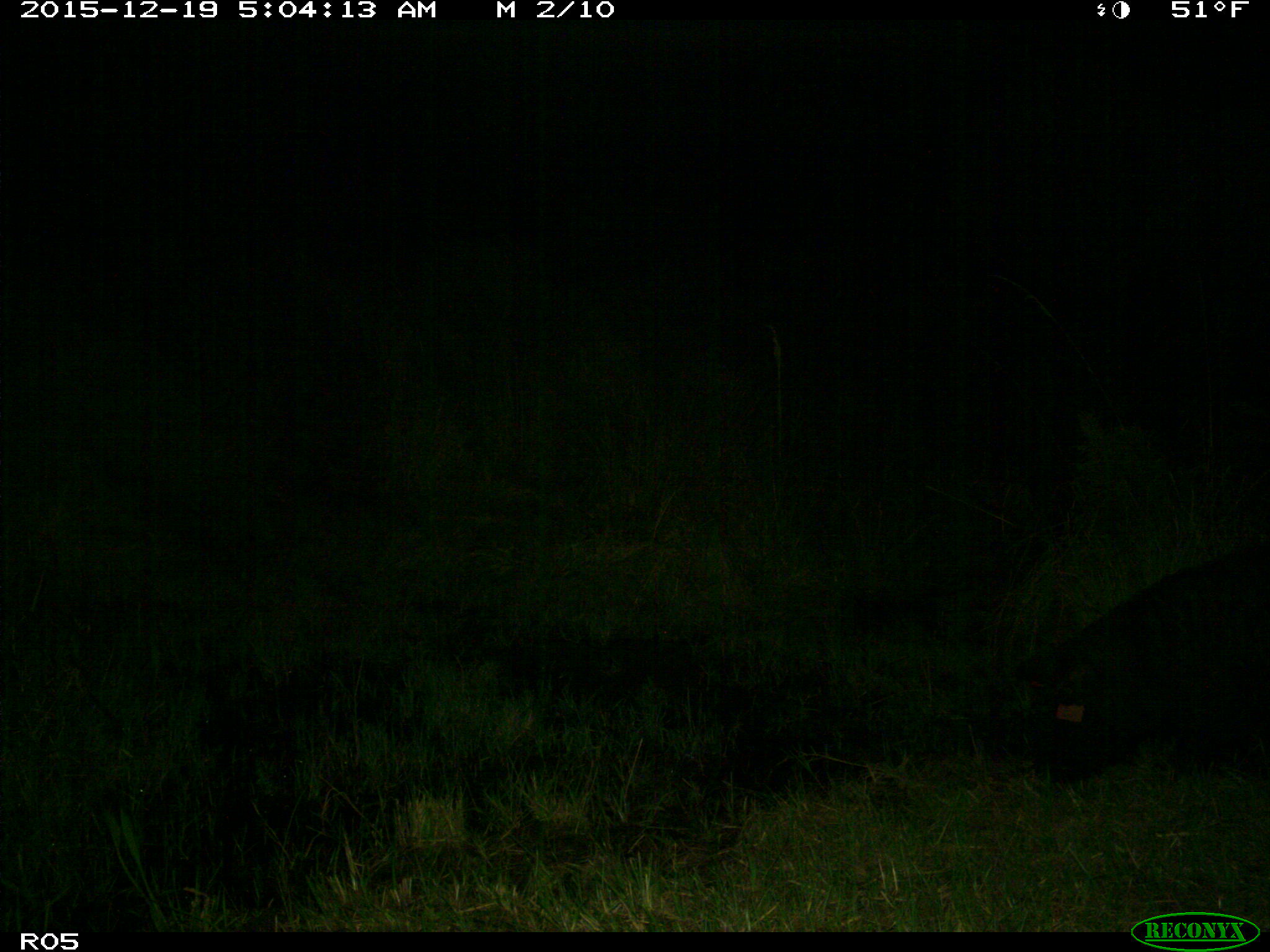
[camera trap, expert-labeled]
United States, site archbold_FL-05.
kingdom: Animalia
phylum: Chordata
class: Mammalia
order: Artiodactyla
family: Suidae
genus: Sus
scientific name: Sus scrofa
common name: wild boar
Sus scrofa (wild boar).